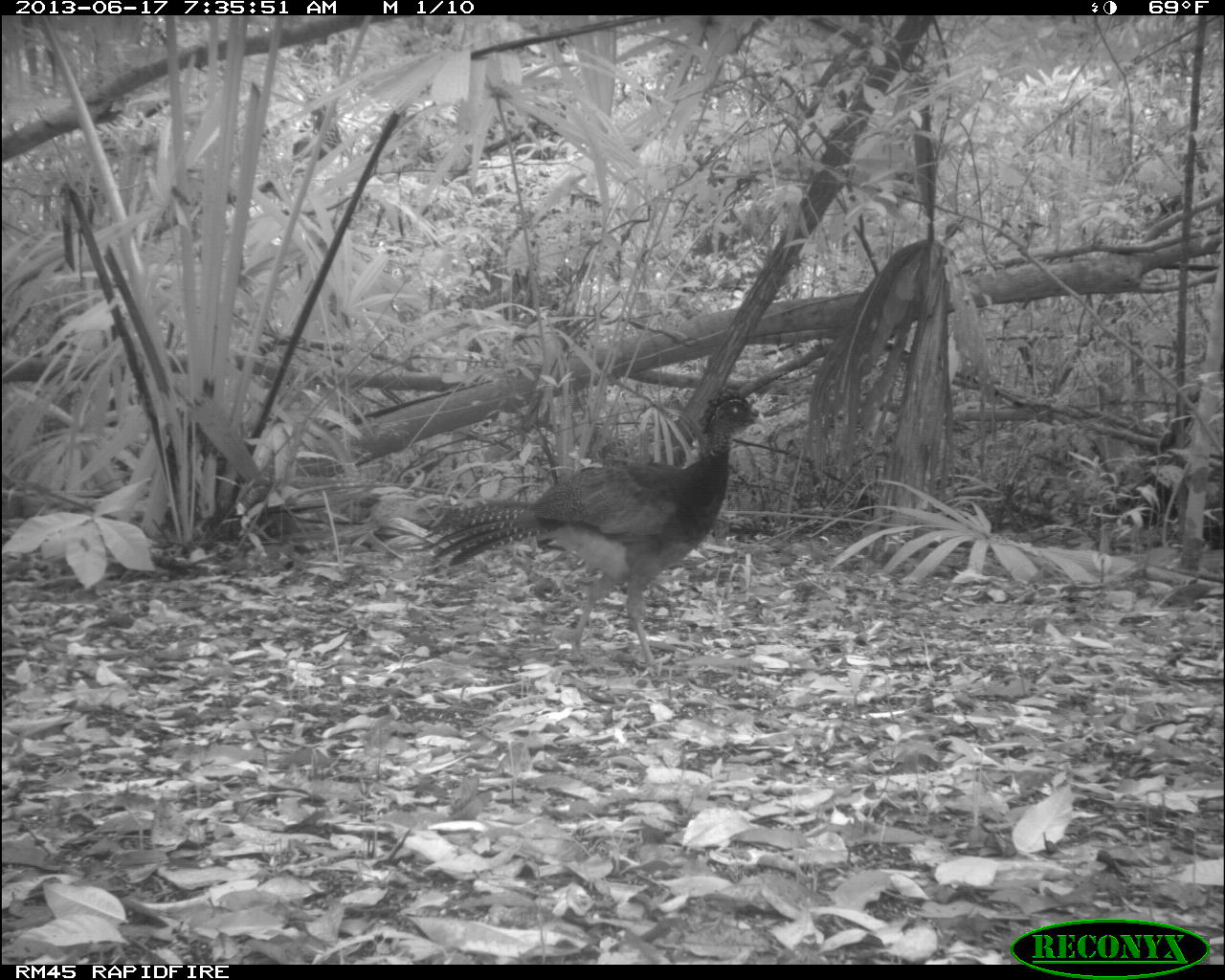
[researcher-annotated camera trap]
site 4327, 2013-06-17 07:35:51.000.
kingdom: Animalia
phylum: Chordata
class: Aves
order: Galliformes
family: Cracidae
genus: Crax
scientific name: Crax rubra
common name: great curassow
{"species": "Crax rubra (great curassow)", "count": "1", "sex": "female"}